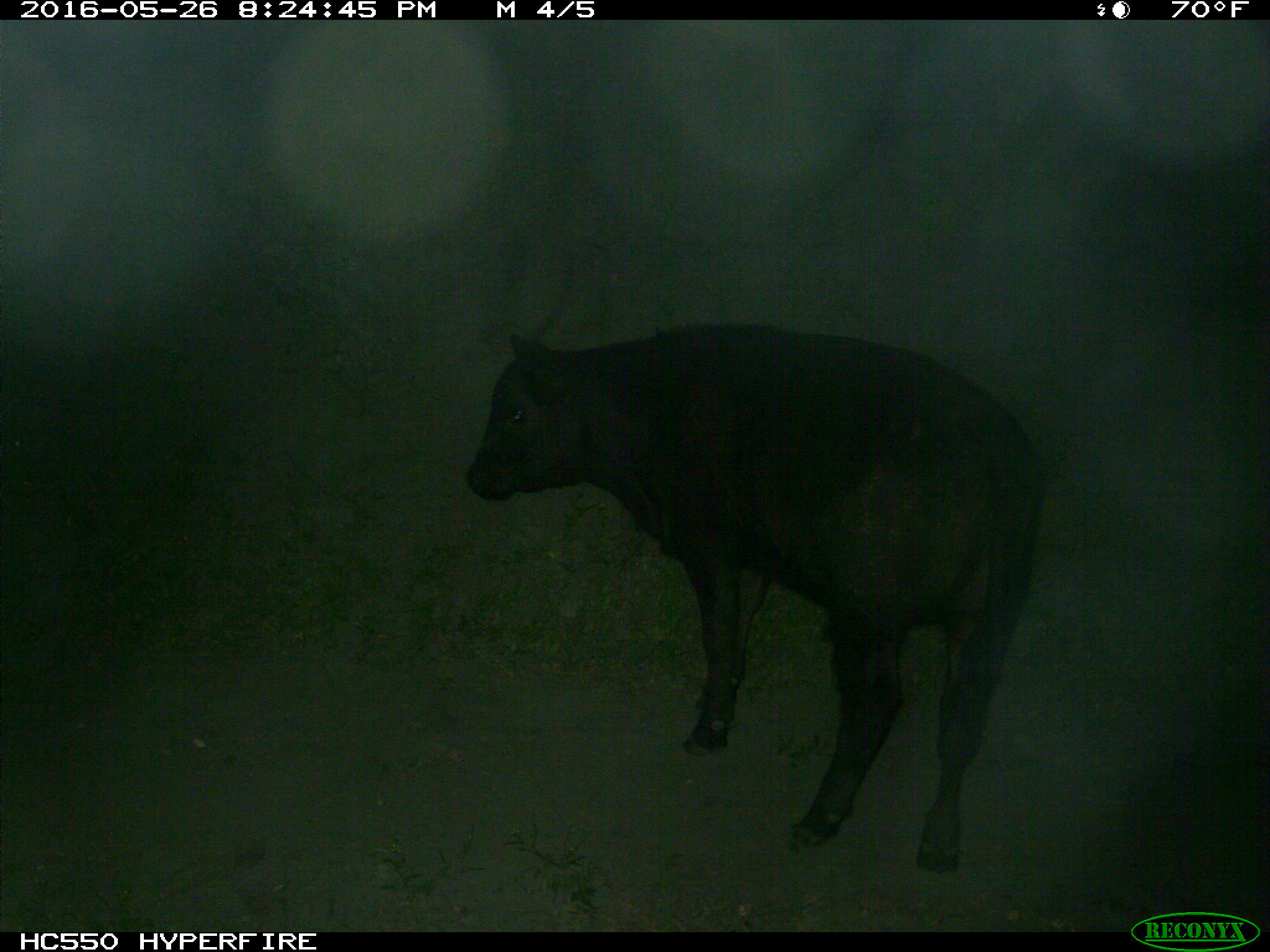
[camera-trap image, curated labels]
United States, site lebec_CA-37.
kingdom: Animalia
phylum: Chordata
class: Mammalia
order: Artiodactyla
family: Bovidae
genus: Bos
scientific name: Bos taurus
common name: domestic cow